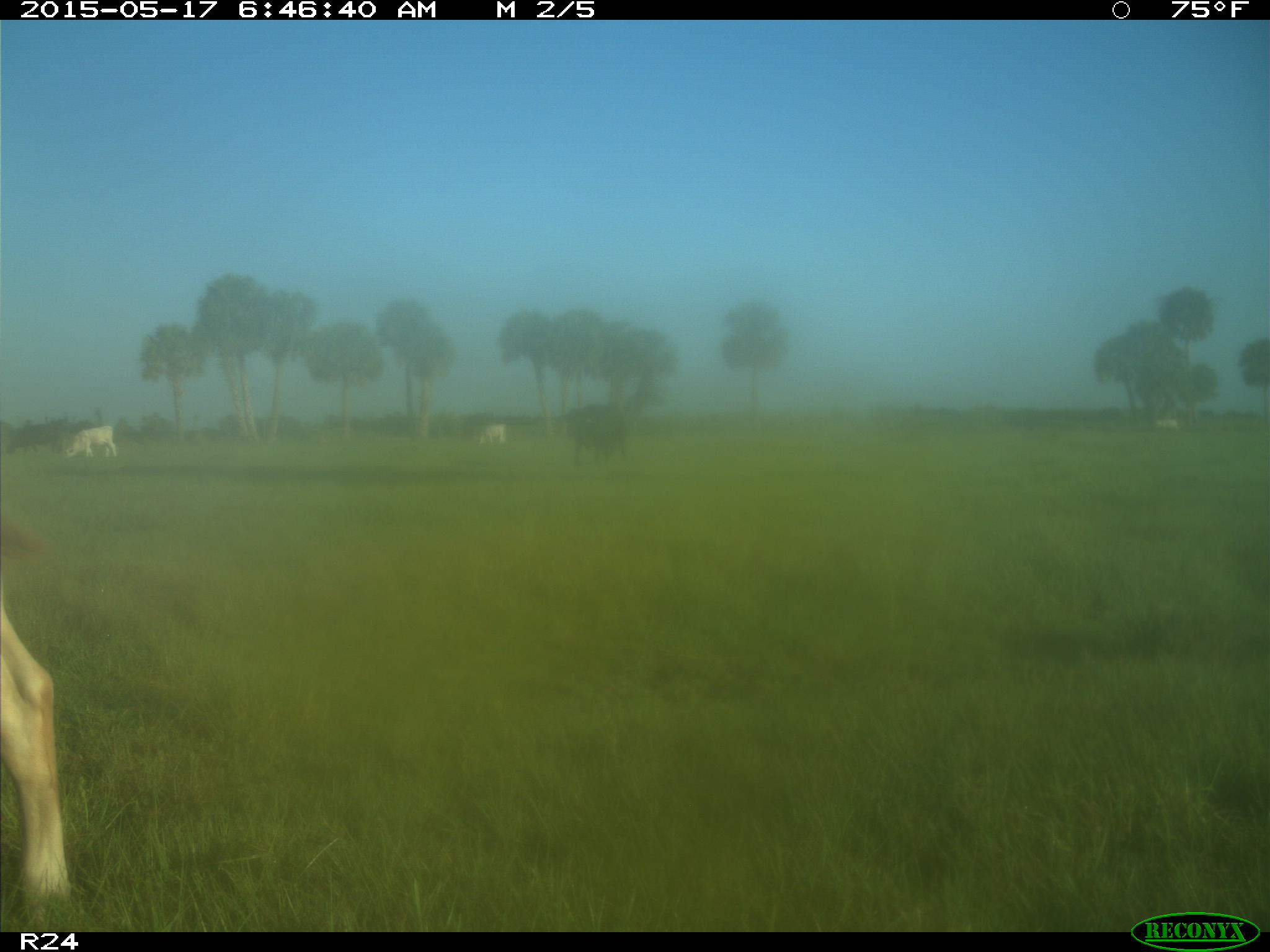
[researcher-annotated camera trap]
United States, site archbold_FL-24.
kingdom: Animalia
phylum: Chordata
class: Mammalia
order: Artiodactyla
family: Bovidae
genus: Bos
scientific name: Bos taurus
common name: domestic cow